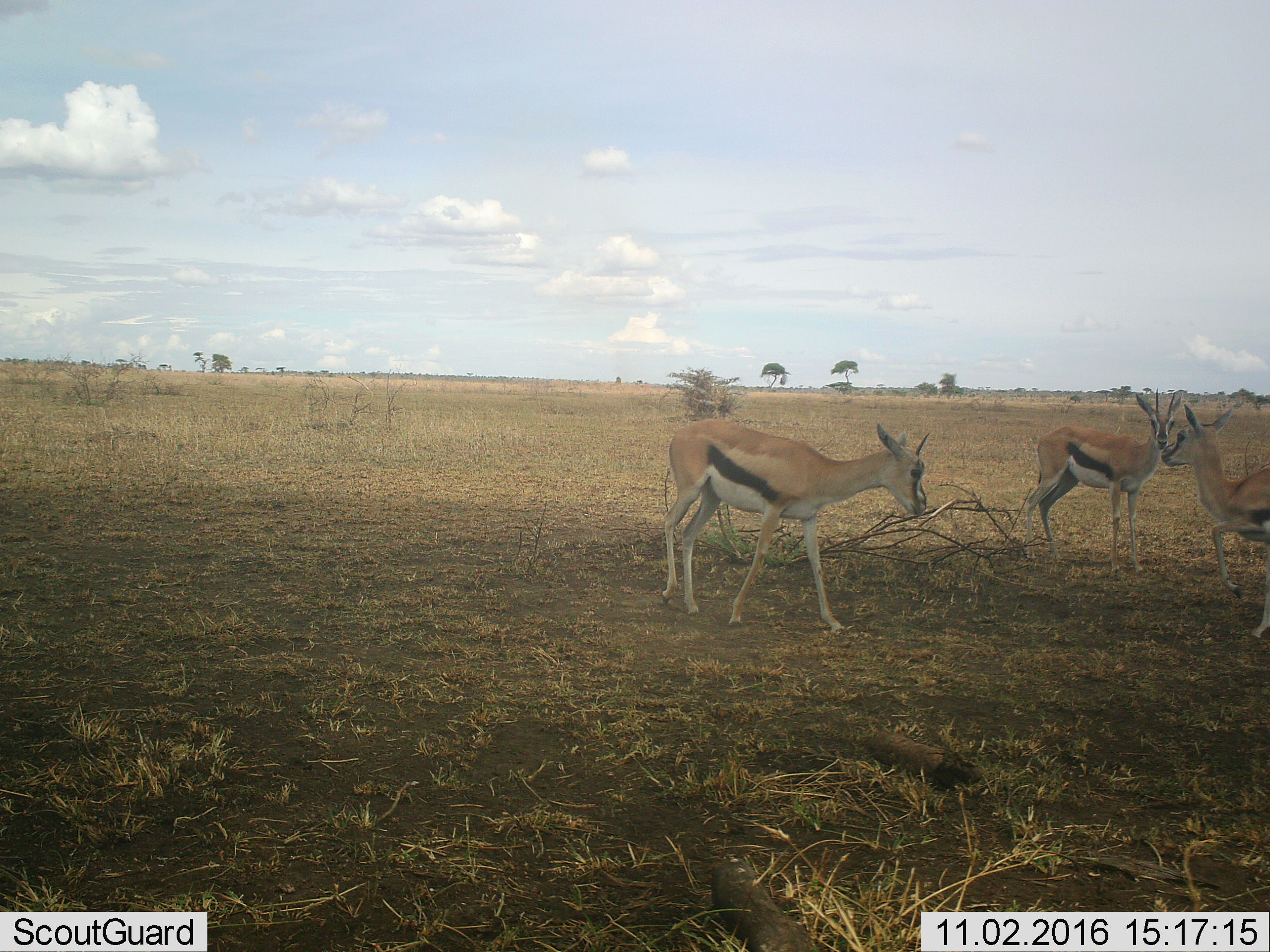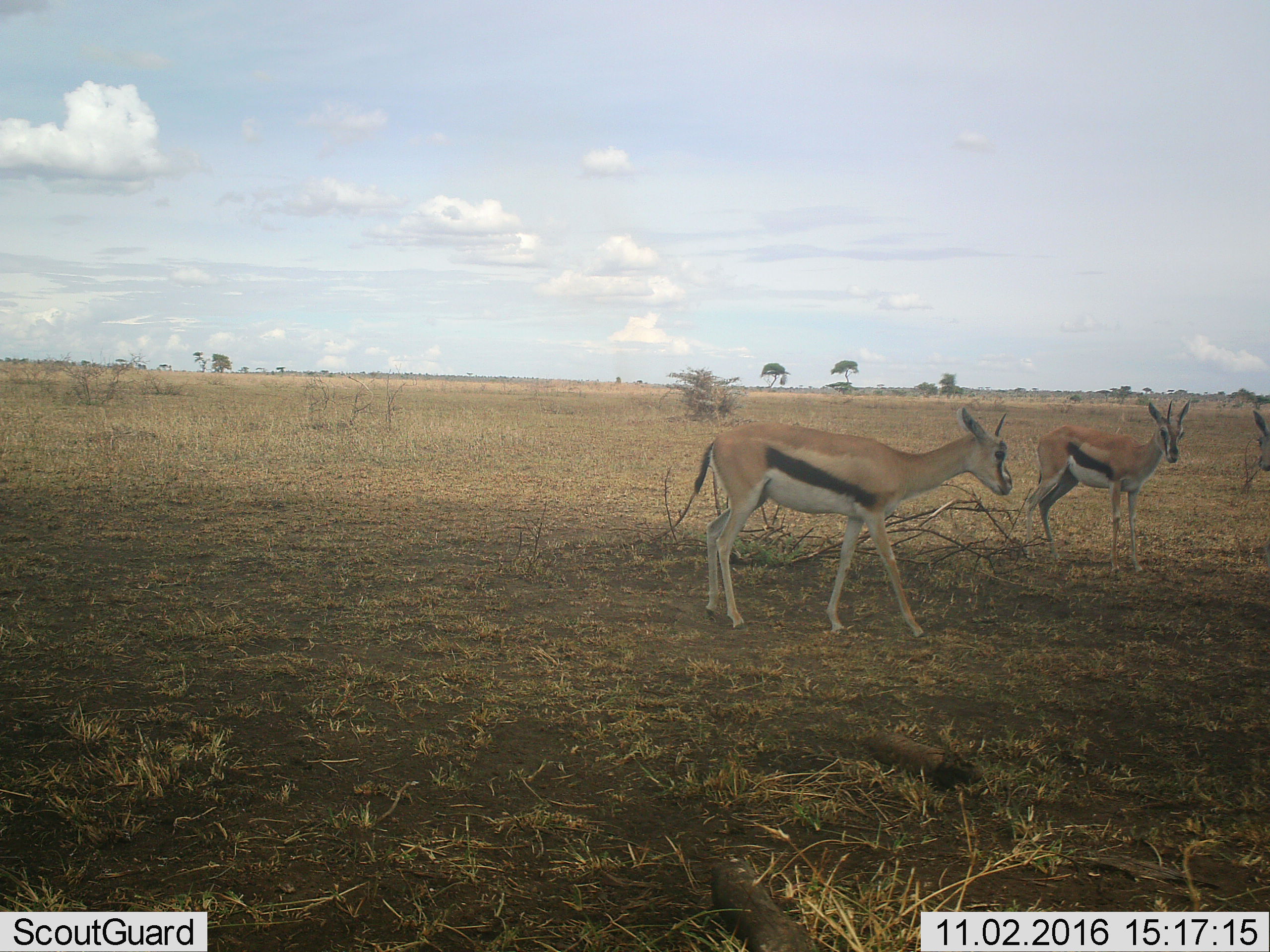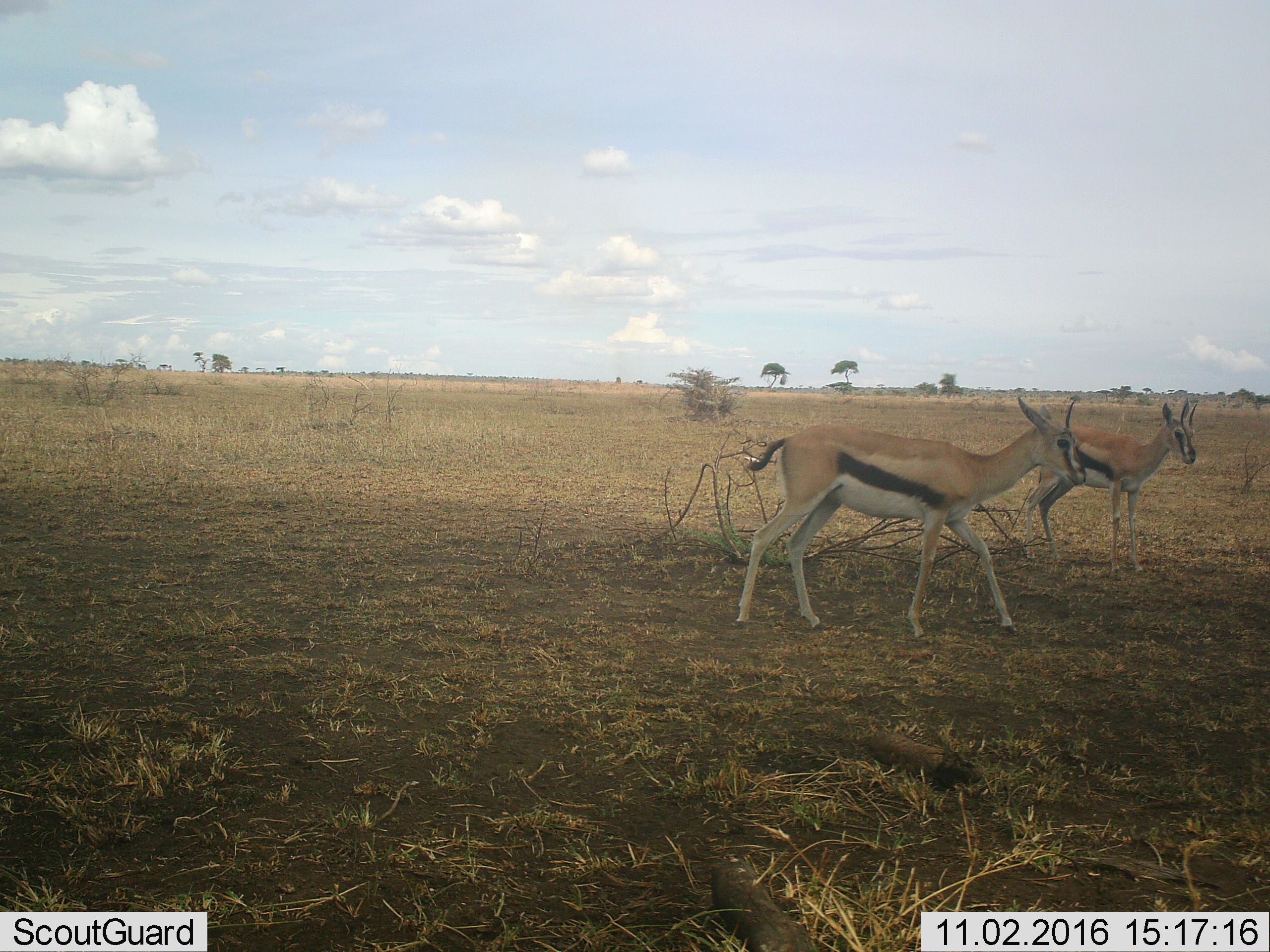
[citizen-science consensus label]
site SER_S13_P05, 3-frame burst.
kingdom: Animalia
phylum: Chordata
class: Mammalia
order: Artiodactyla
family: Bovidae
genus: Eudorcas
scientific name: Eudorcas thomsonii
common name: thomson's gazelle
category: gazellethomsons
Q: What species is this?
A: Gazellethomsons (thomson's gazelle) (Eudorcas thomsonii).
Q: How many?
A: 3.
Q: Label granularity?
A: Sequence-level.